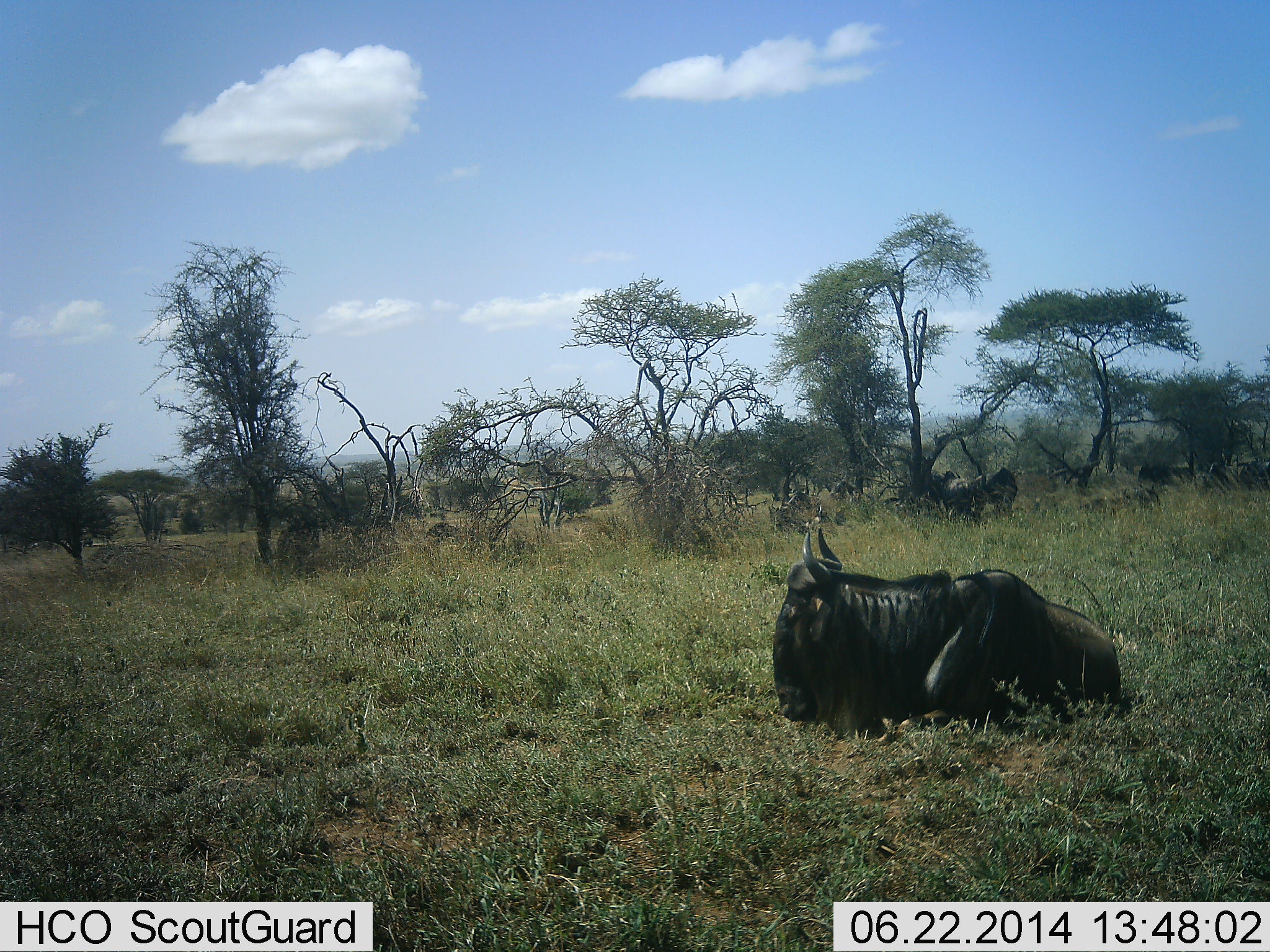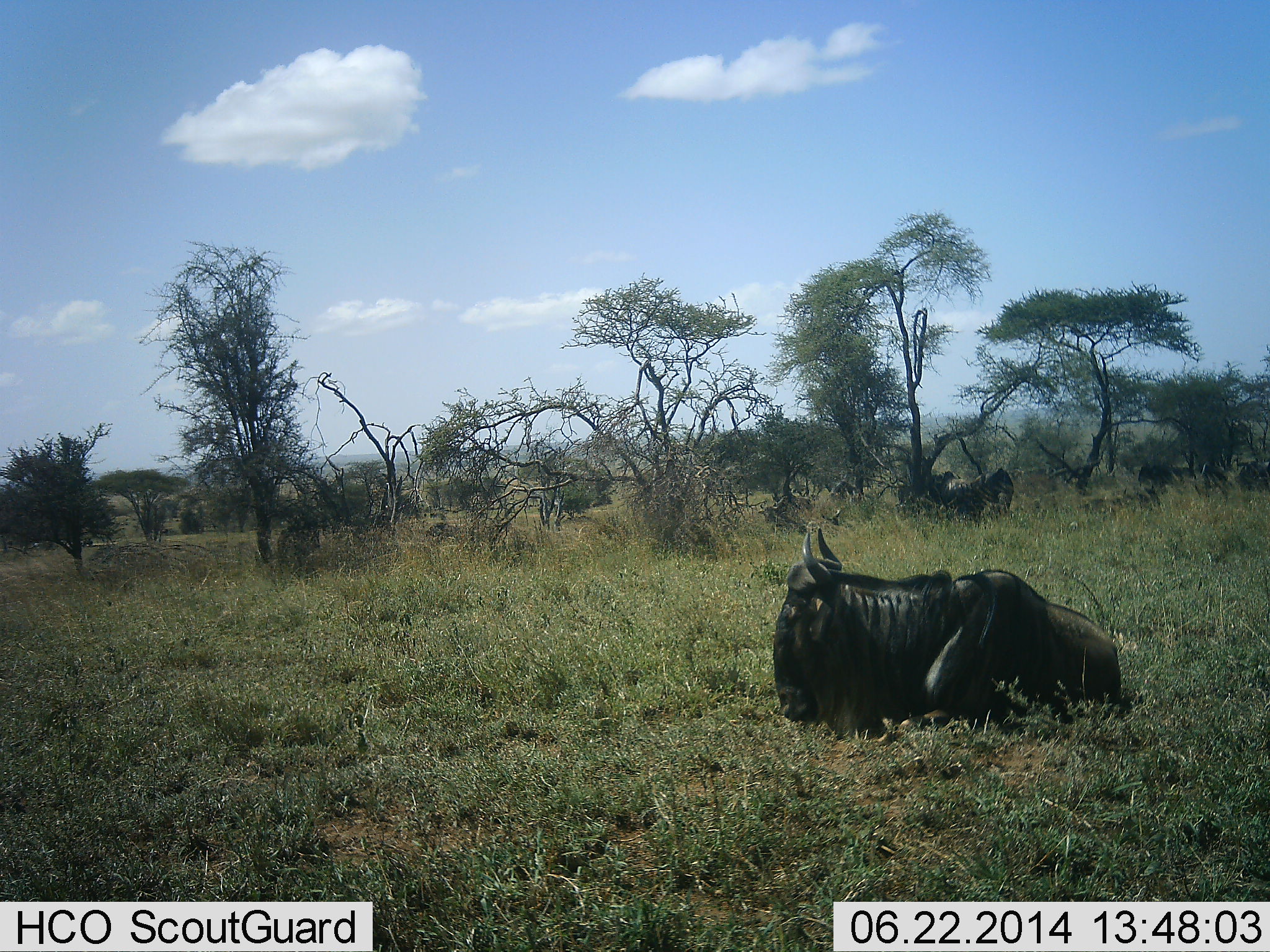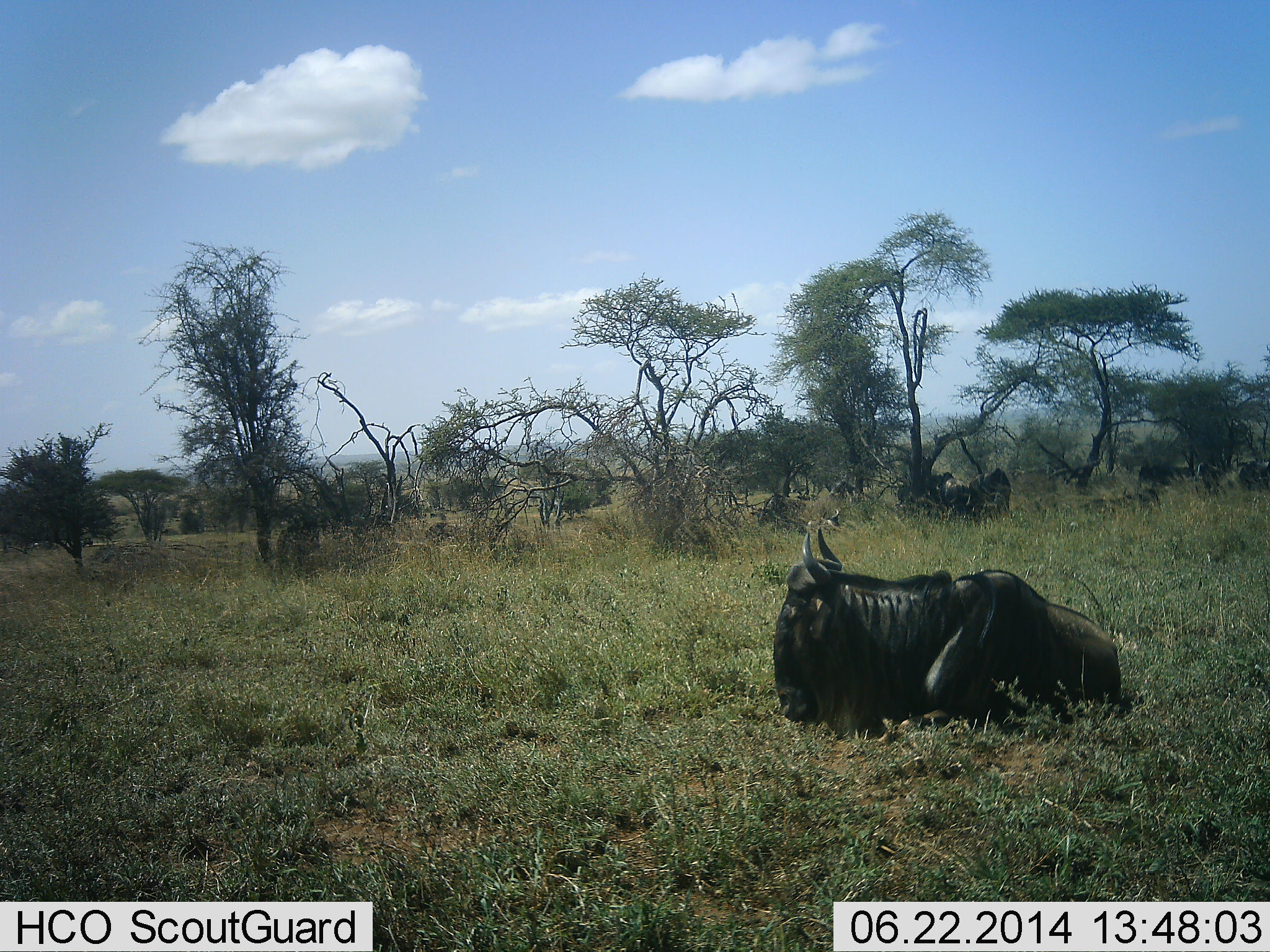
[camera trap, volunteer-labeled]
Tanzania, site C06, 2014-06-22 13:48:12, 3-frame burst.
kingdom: Animalia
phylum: Chordata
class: Mammalia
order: Artiodactyla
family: Bovidae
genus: Connochaetes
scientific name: Connochaetes taurinus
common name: blue wildebeest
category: wildebeest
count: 3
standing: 30%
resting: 90%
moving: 0%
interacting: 0%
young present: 0%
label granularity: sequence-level